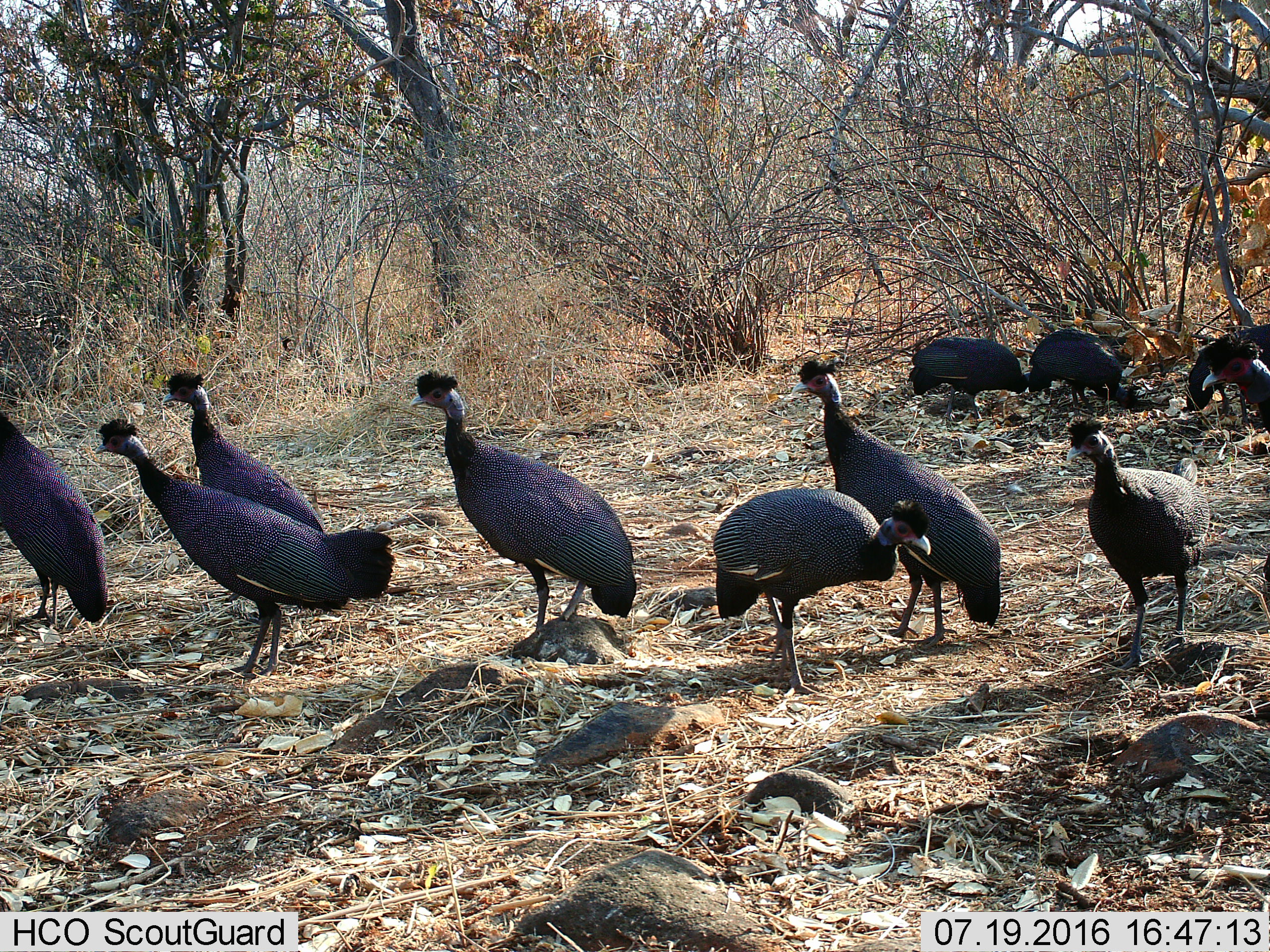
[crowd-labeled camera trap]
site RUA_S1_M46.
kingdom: Animalia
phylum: Chordata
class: Aves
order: Galliformes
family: Numididae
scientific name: Numididae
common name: guineafowl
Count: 11-50.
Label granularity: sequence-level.